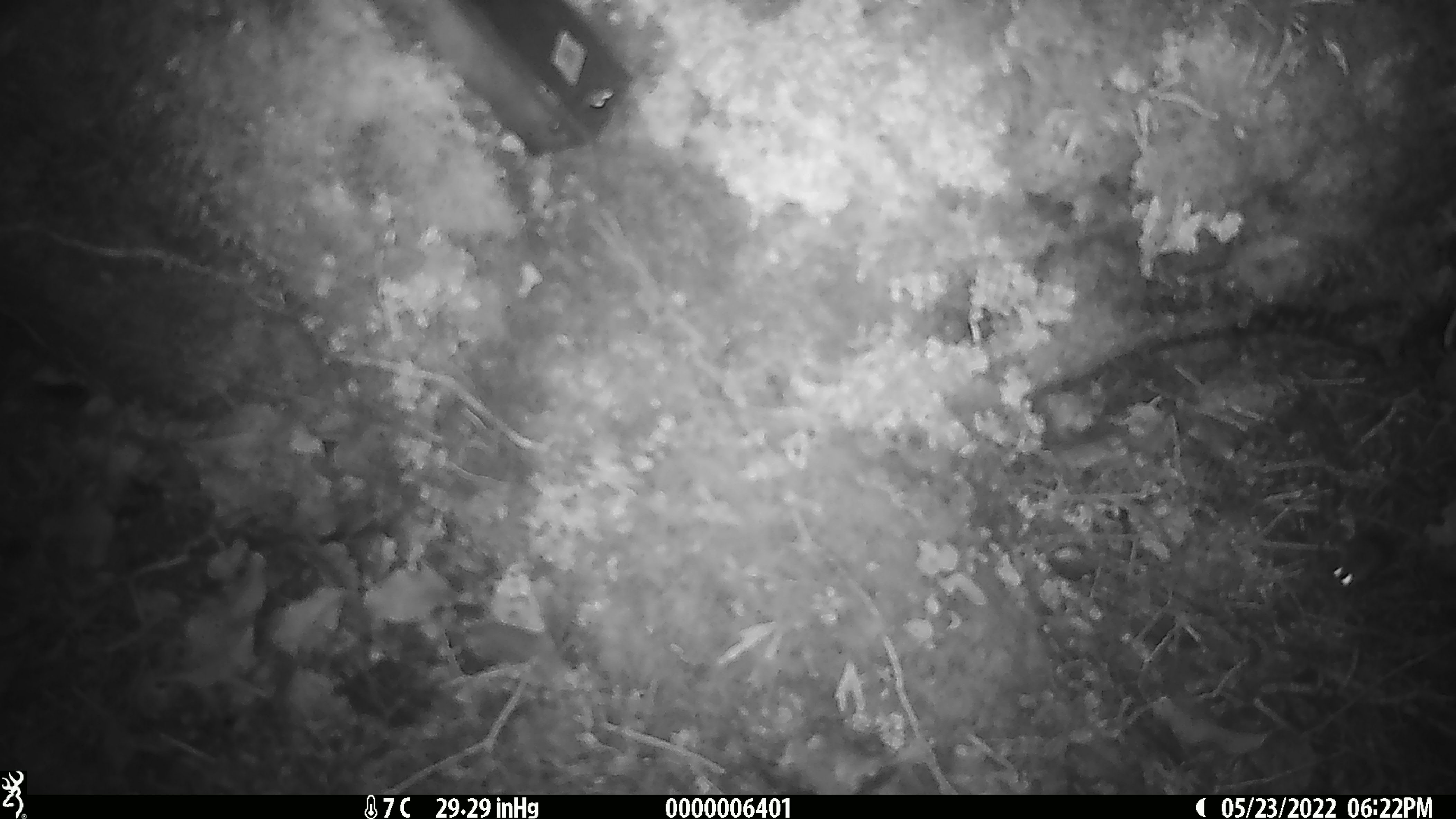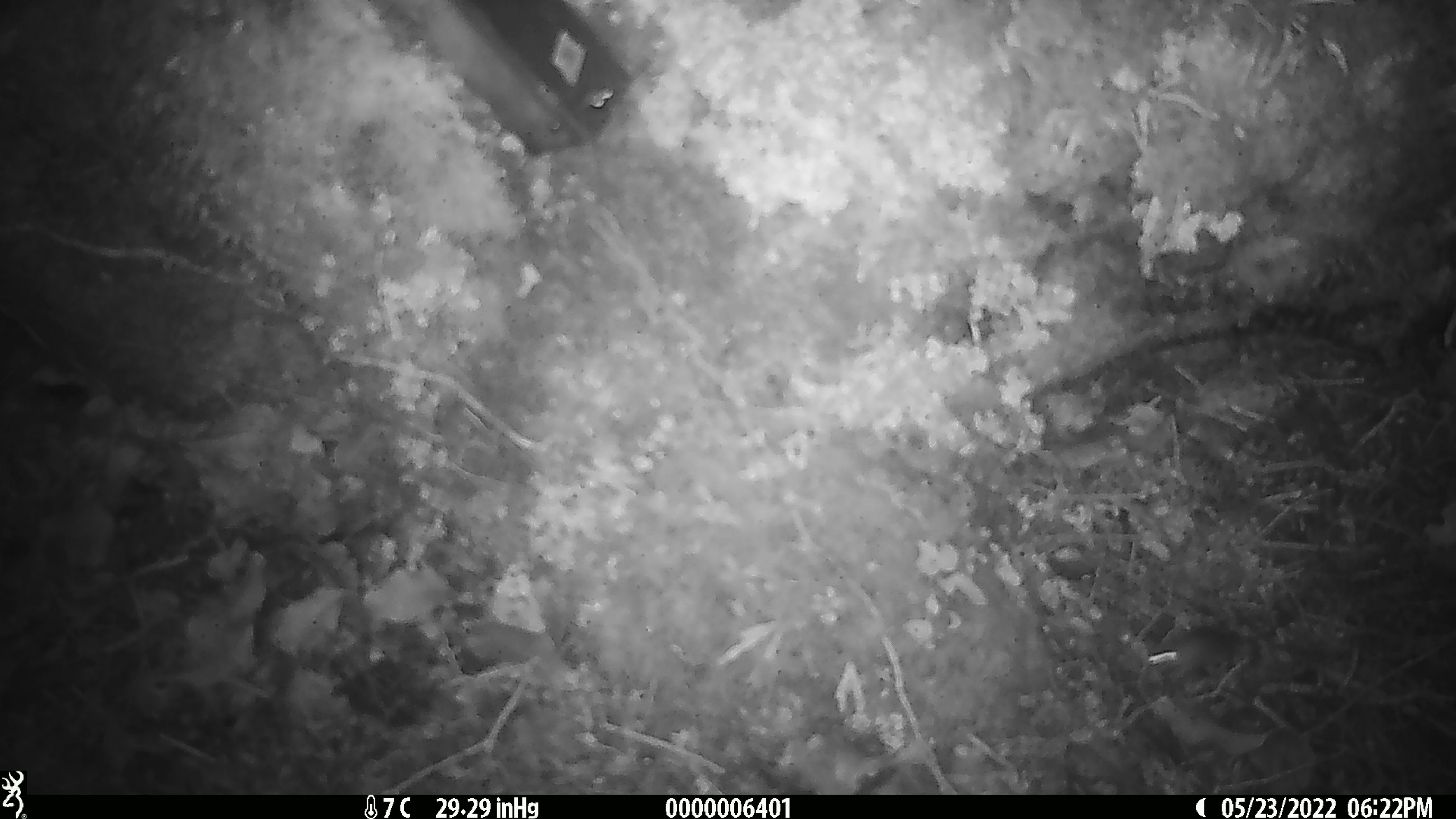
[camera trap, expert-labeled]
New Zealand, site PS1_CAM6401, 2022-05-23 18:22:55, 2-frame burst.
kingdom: Animalia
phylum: Chordata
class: Mammalia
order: Rodentia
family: Muridae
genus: Mus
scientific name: Mus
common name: mouse